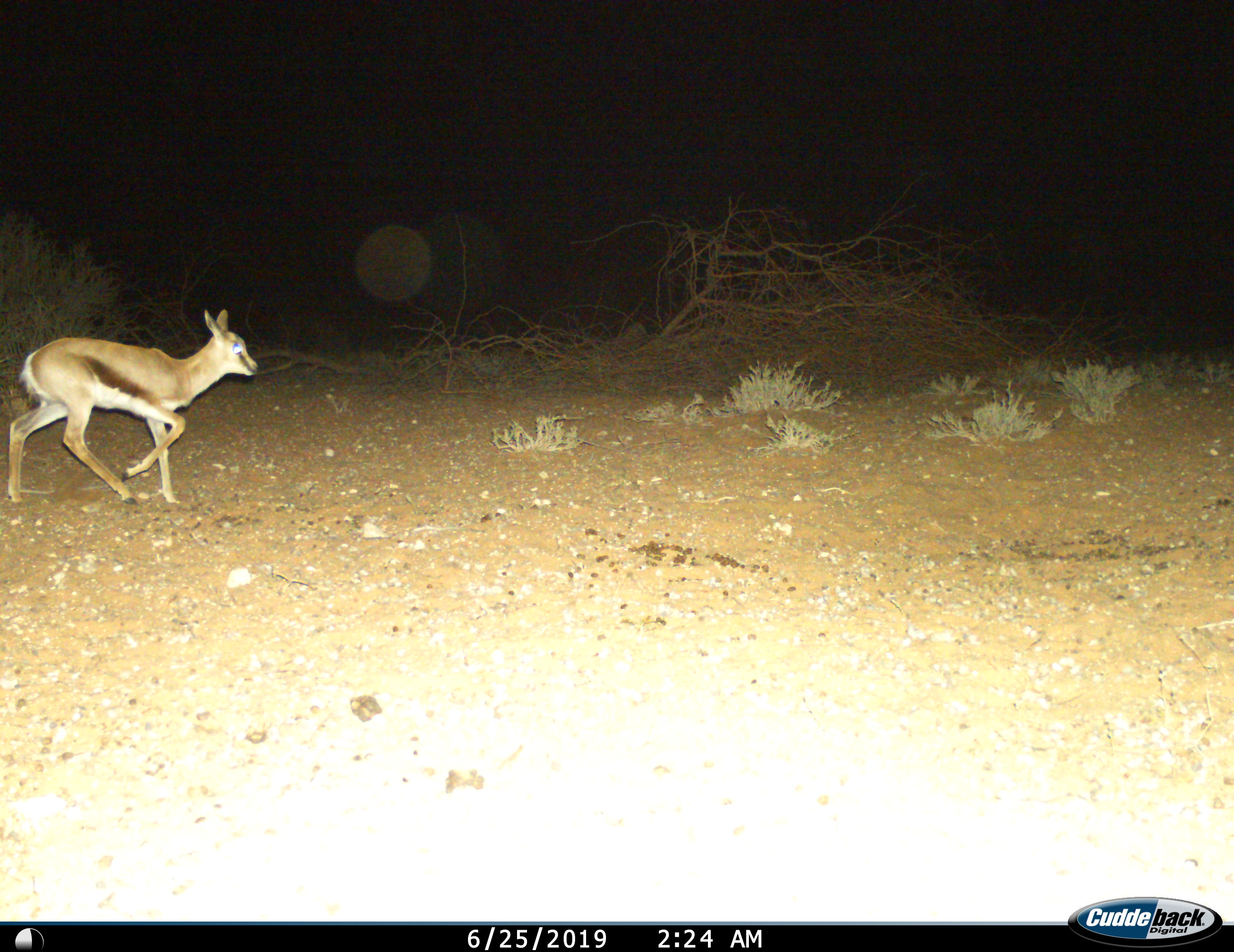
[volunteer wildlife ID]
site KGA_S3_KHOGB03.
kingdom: Animalia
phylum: Chordata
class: Mammalia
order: Artiodactyla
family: Bovidae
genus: Antidorcas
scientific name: Antidorcas marsupialis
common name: springbok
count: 1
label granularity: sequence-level